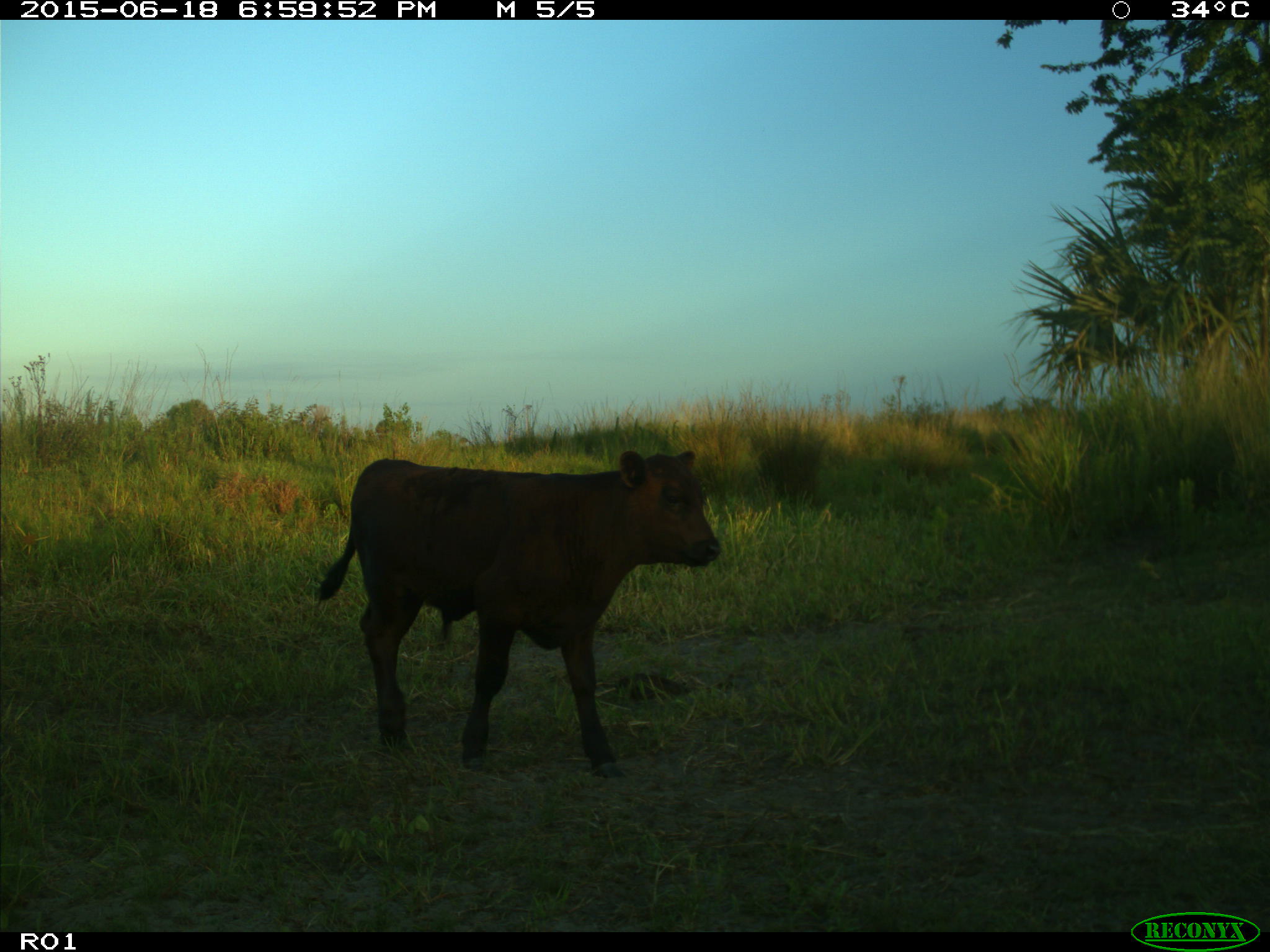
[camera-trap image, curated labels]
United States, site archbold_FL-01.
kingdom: Animalia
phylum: Chordata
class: Mammalia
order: Artiodactyla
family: Bovidae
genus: Bos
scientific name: Bos taurus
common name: domestic cow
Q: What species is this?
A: Bos taurus (domestic cow).